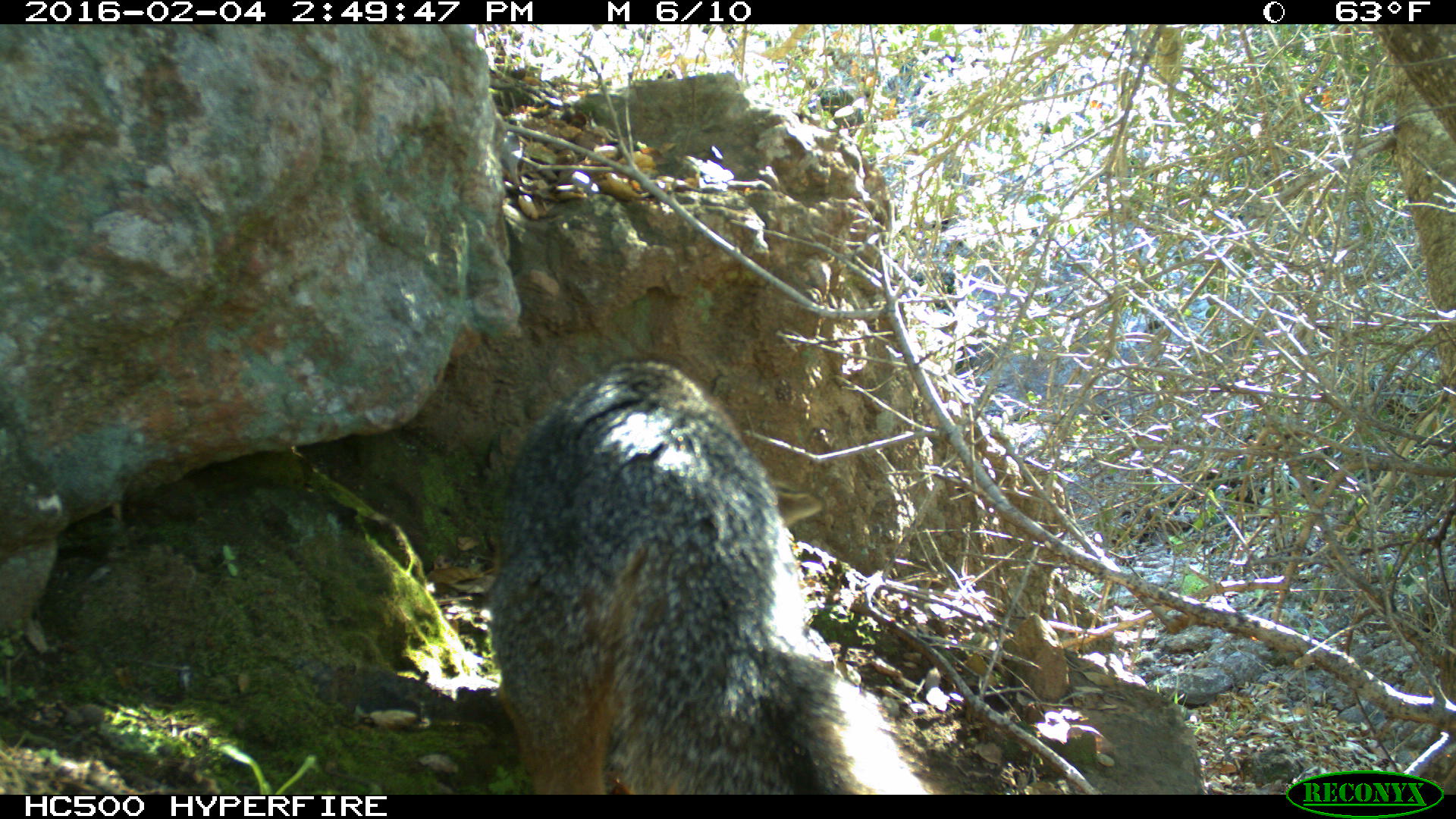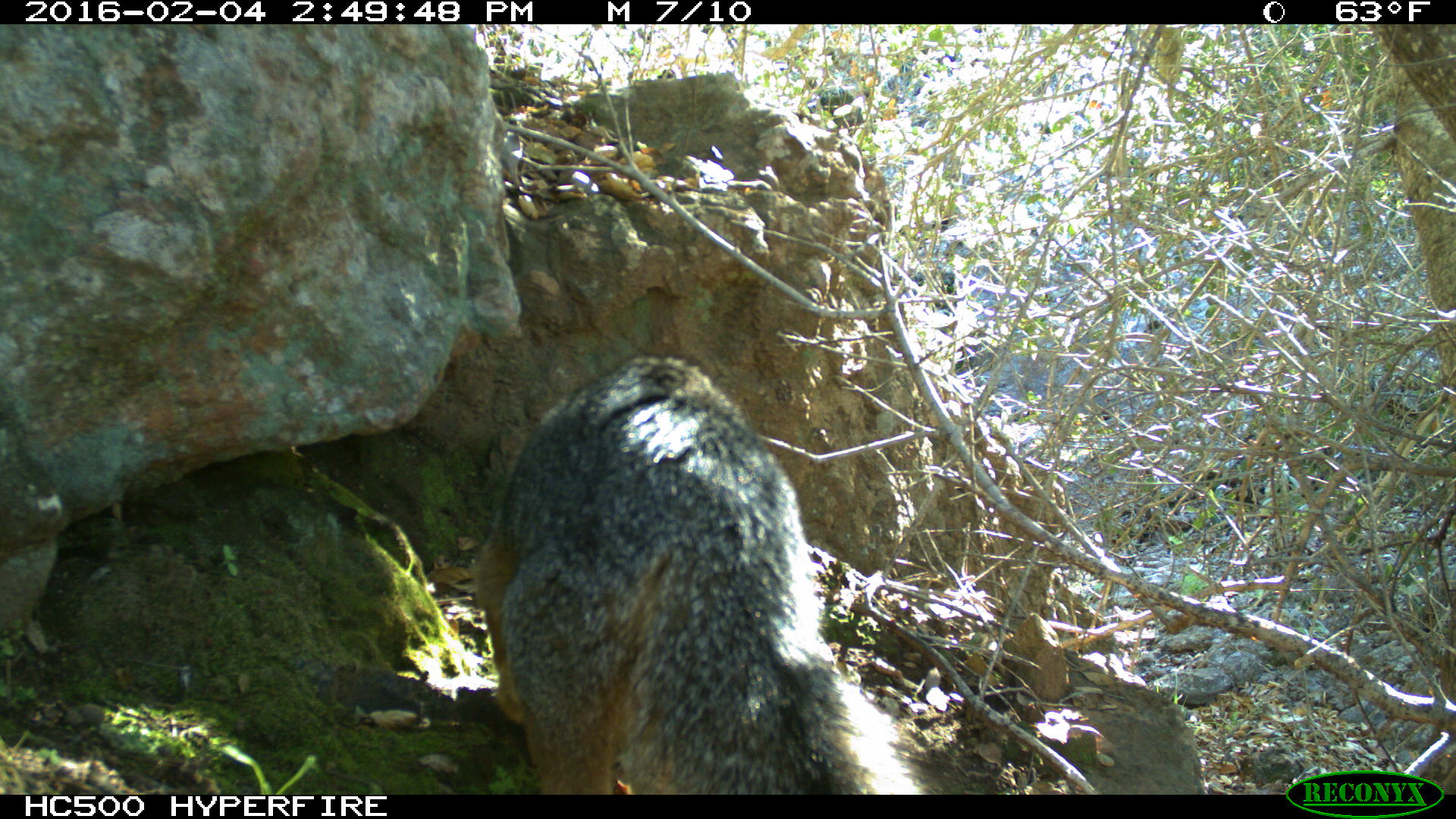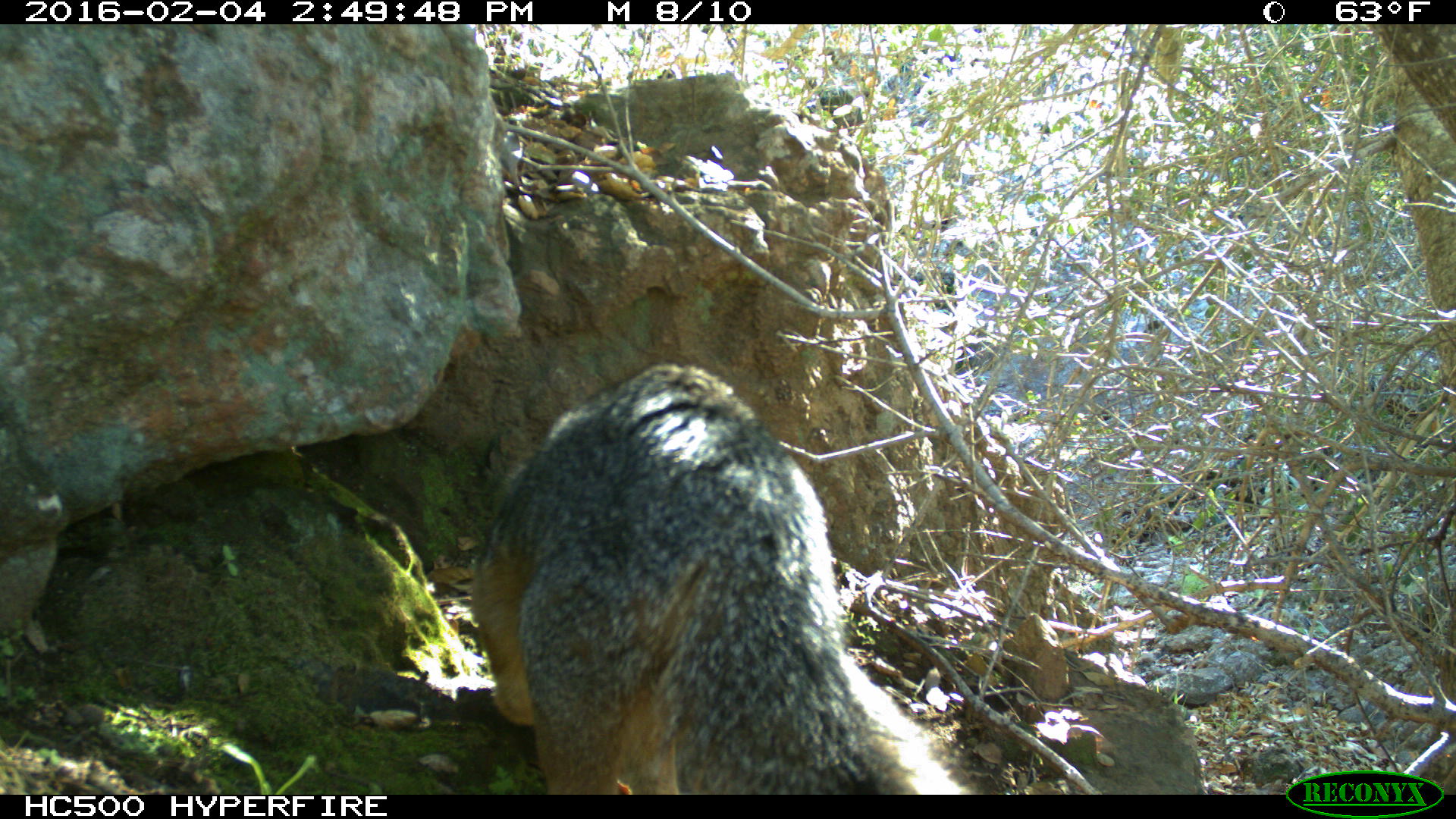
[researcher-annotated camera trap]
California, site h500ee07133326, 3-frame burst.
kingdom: Animalia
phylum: Chordata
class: Mammalia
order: Carnivora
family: Canidae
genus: Urocyon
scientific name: Urocyon littoralis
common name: island fox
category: fox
Fox (island fox) (Urocyon littoralis).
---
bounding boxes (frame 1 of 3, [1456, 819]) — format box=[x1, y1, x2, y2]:
fox: box=[487, 356, 934, 795]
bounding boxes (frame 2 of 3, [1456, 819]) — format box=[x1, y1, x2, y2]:
fox: box=[473, 351, 940, 794]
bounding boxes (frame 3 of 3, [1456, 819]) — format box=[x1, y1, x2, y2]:
fox: box=[470, 365, 991, 794]